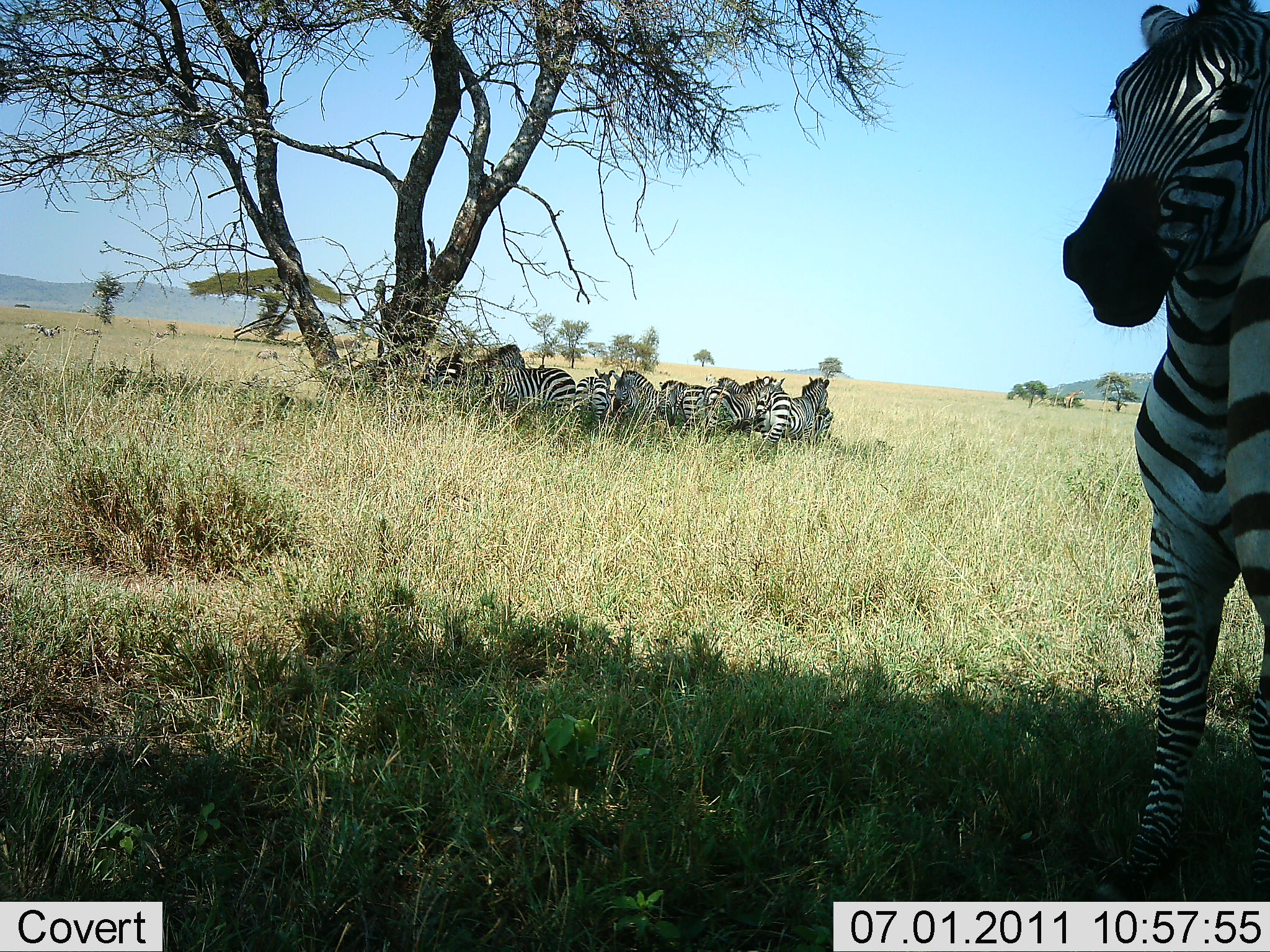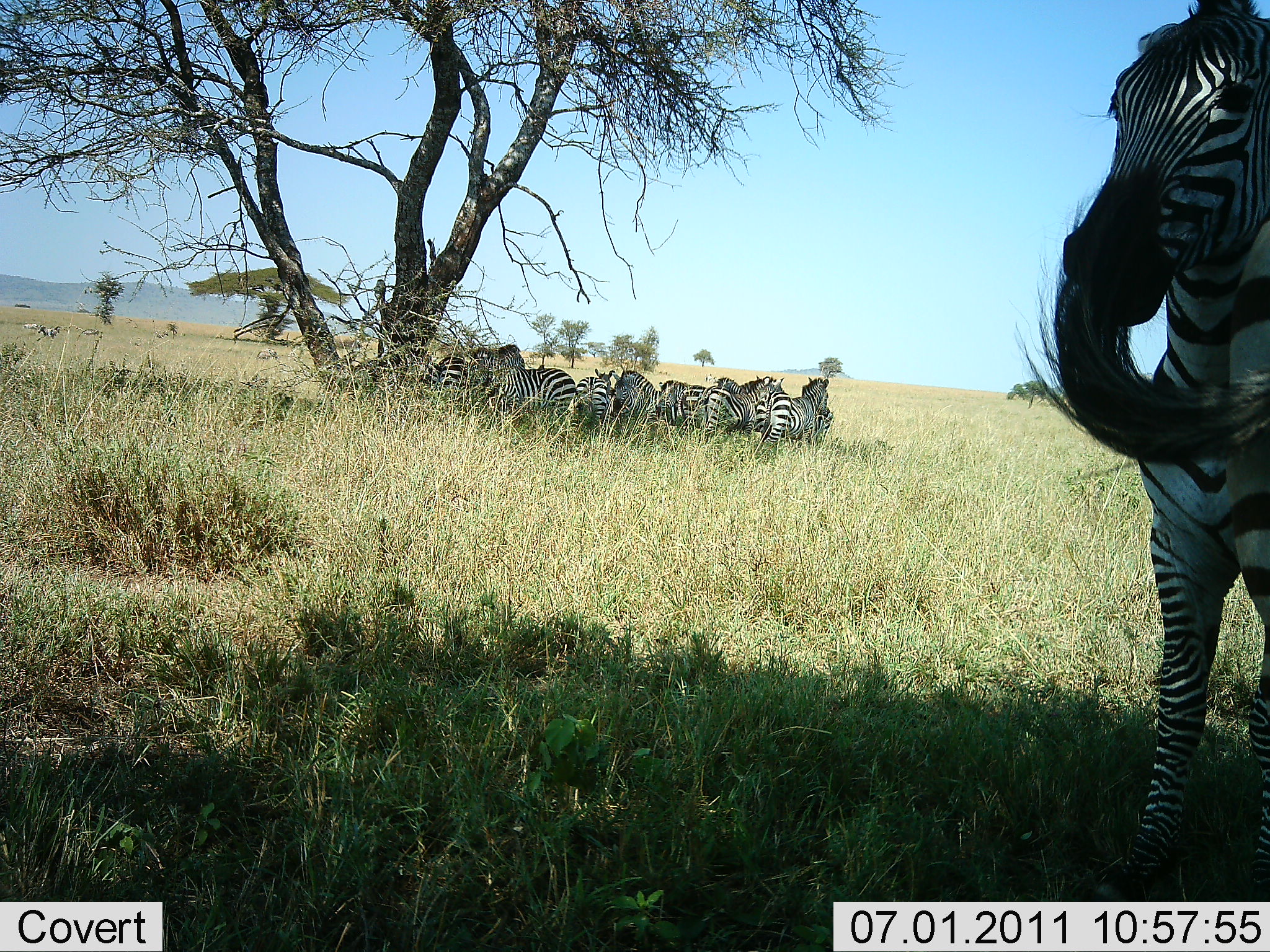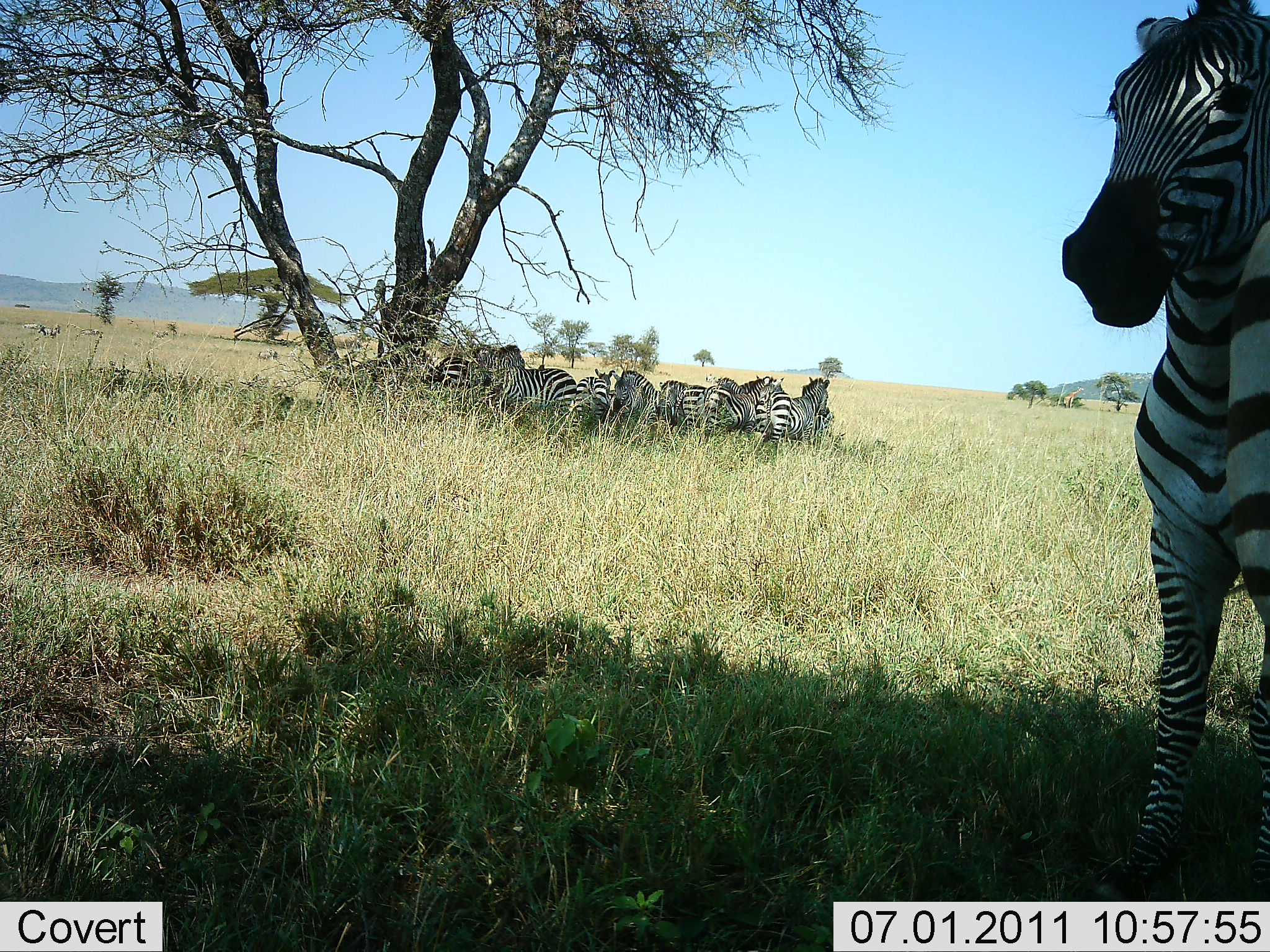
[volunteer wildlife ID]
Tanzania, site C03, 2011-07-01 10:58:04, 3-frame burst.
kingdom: Animalia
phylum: Chordata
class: Mammalia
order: Perissodactyla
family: Equidae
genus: Equus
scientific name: Equus quagga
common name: plains zebra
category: zebra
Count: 11-50.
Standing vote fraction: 82%.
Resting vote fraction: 64%.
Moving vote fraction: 0%.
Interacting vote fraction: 18%.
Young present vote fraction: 0%.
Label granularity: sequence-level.